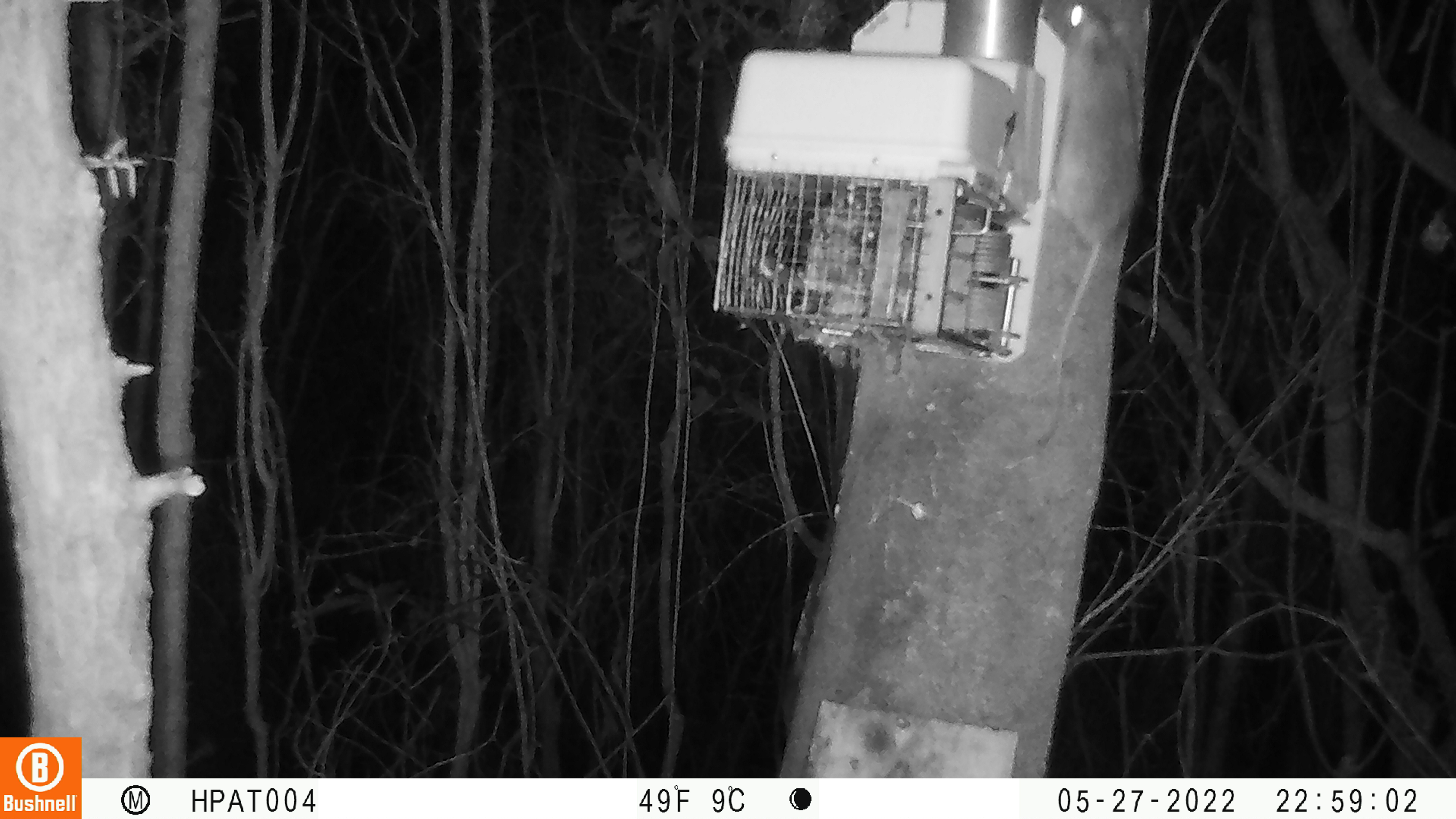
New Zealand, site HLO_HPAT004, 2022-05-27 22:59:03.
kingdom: Animalia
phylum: Chordata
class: Mammalia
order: Rodentia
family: Muridae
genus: Rattus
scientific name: Rattus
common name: rat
Rat (Rattus).